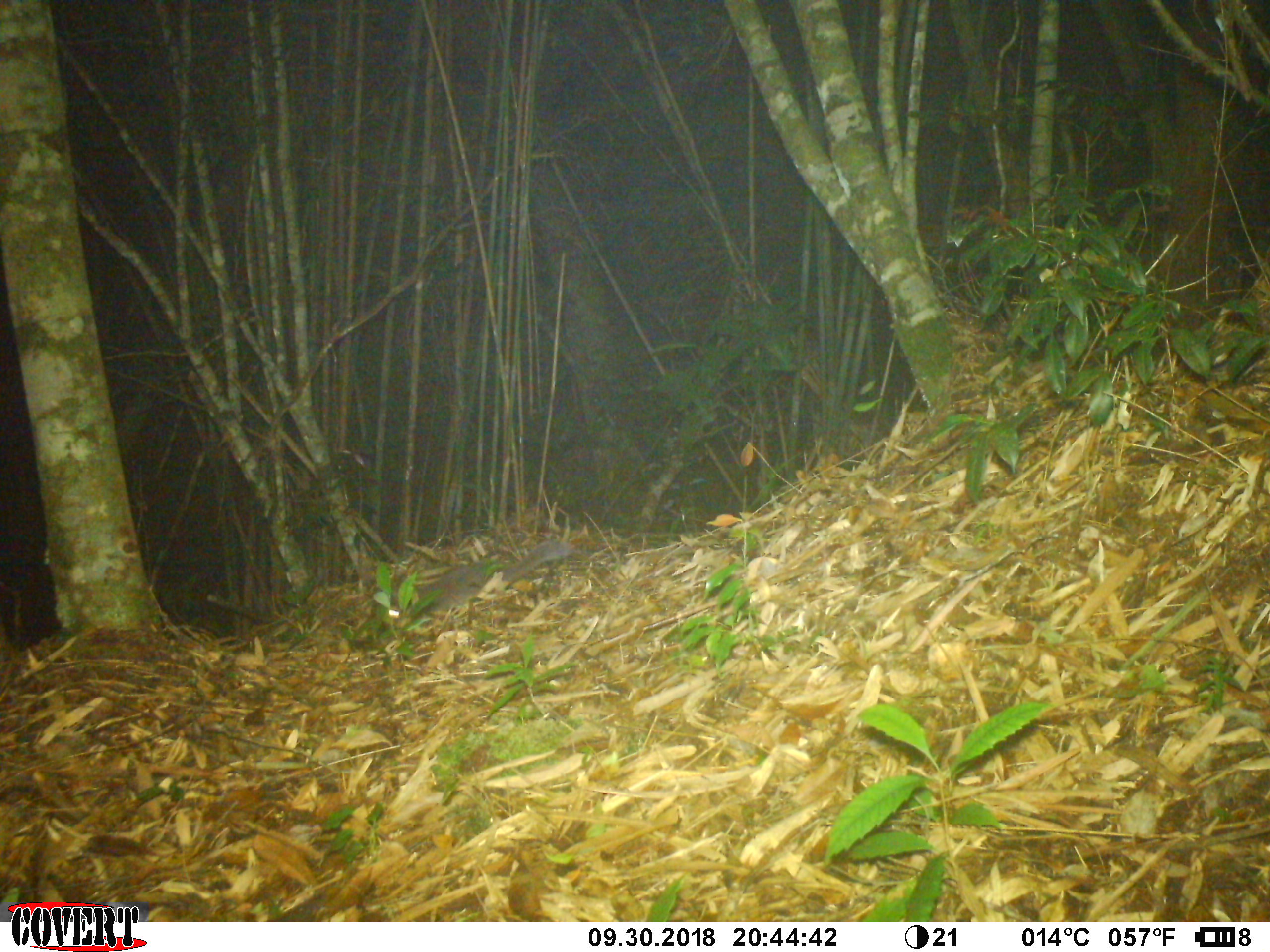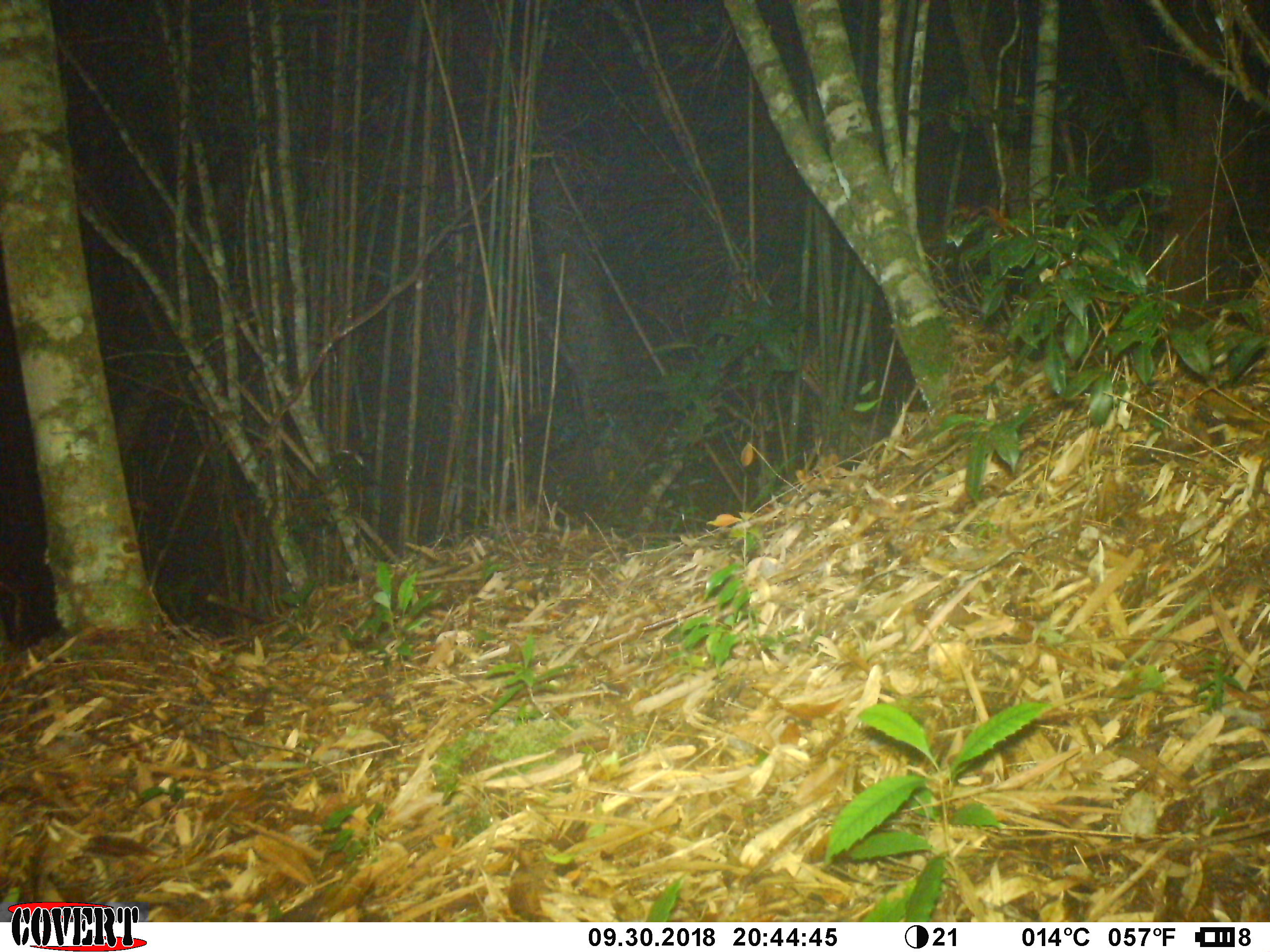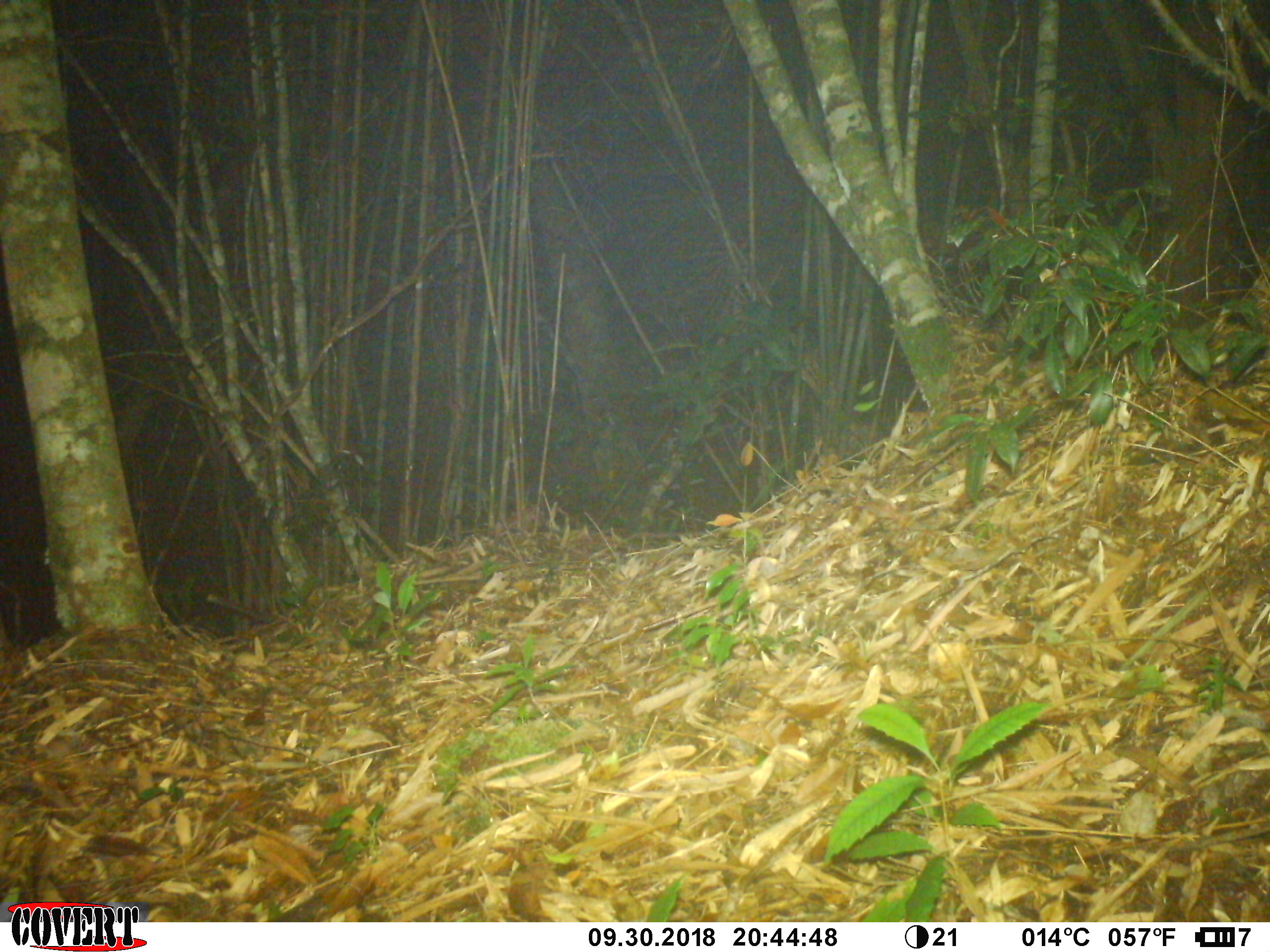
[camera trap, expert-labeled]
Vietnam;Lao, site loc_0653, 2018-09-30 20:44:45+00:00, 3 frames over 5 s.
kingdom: Animalia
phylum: Chordata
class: Mammalia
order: Carnivora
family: Mustelidae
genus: Melogale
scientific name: Melogale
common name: ferret badger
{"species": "ferret badger (Melogale)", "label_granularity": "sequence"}